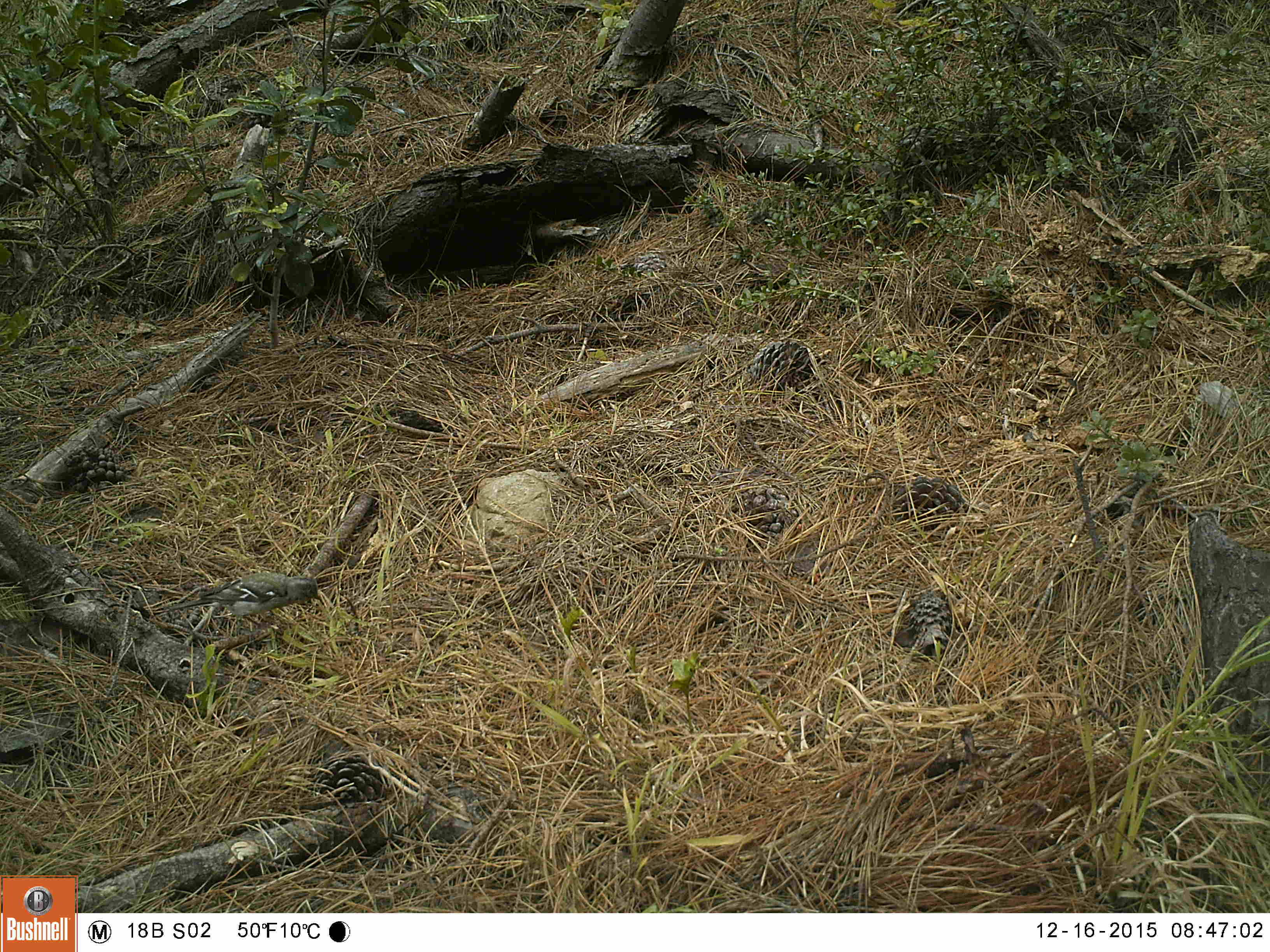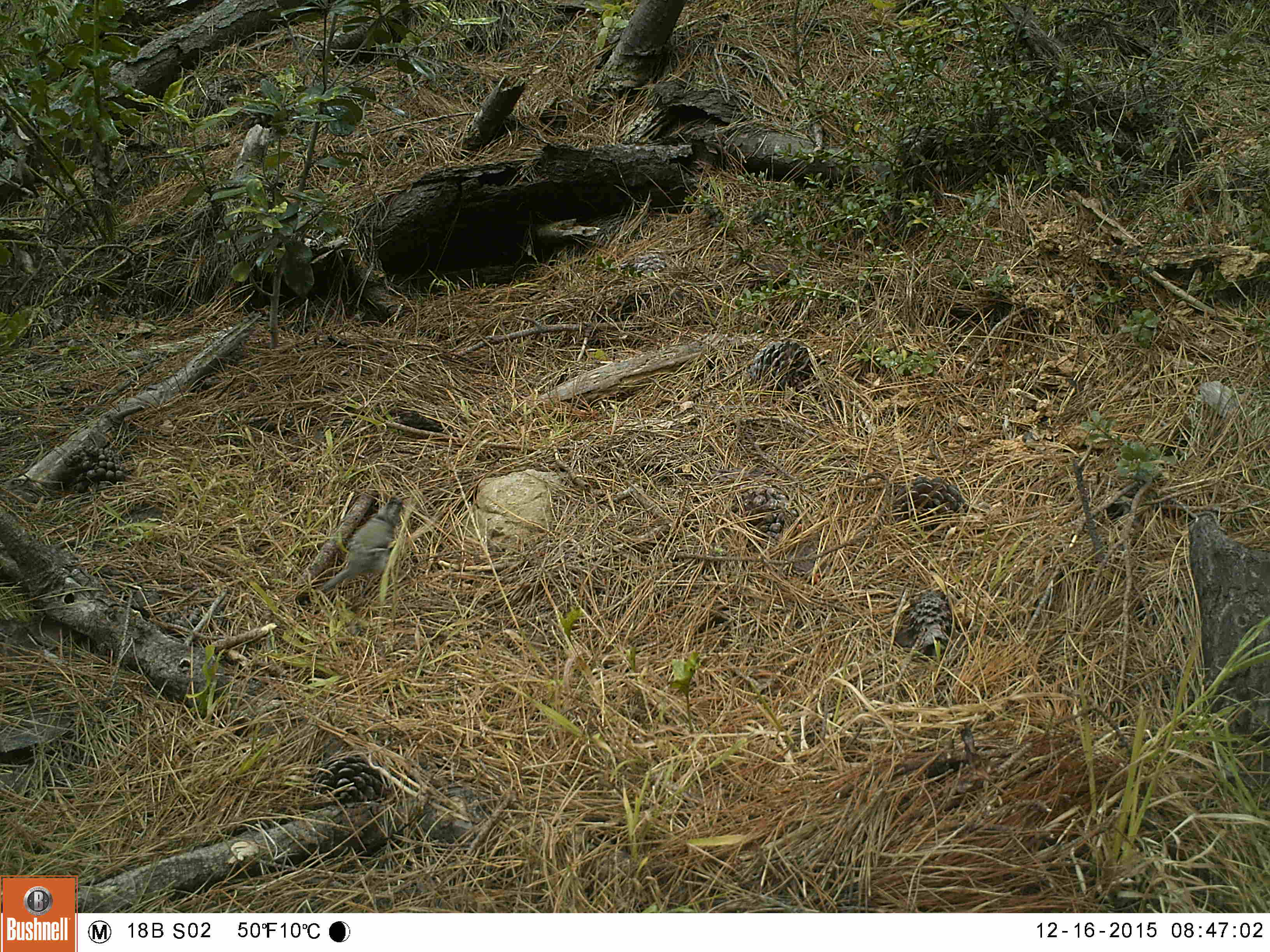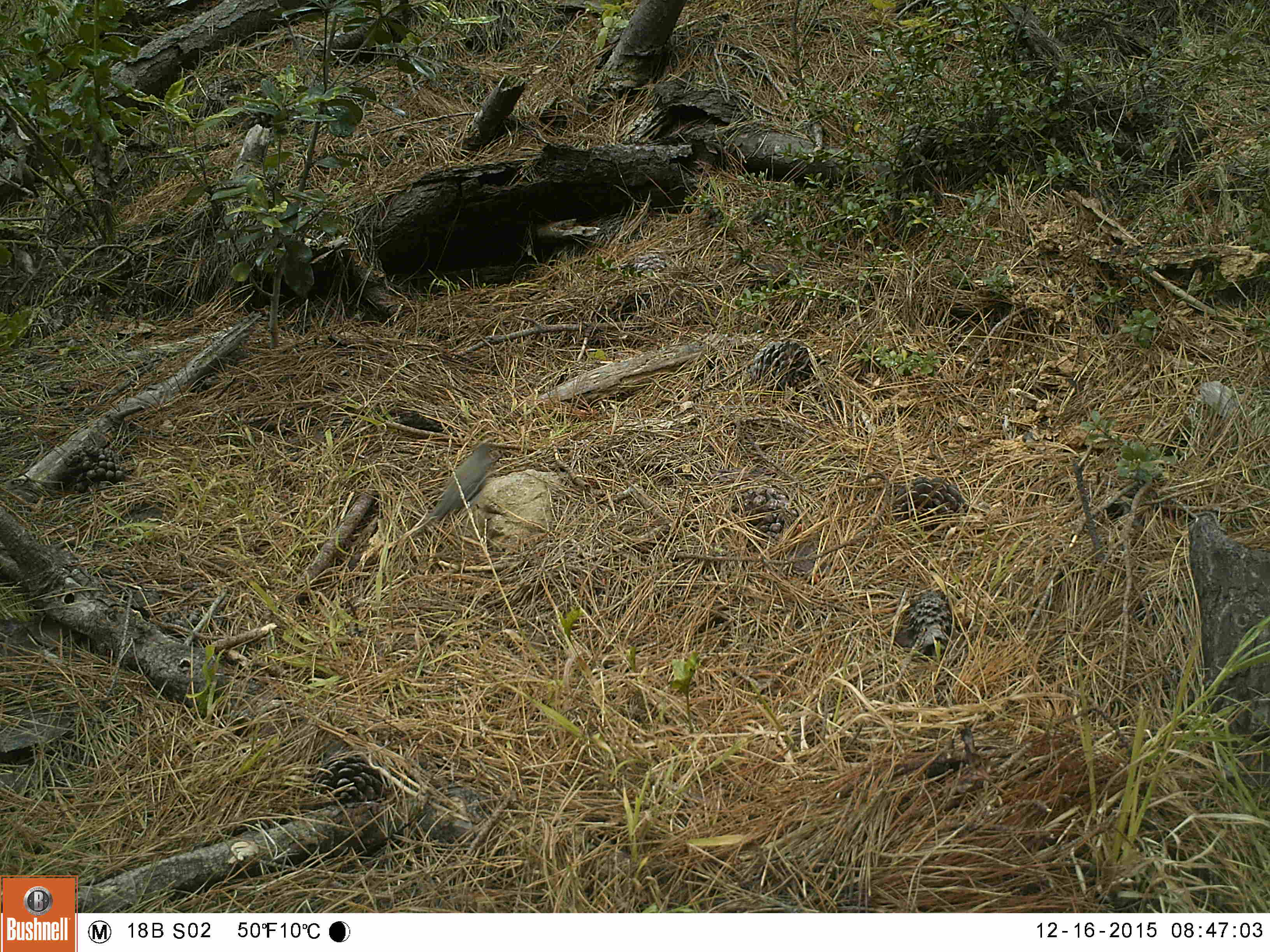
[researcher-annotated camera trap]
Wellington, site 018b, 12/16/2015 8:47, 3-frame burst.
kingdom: Animalia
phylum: Chordata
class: Aves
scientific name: Aves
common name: bird